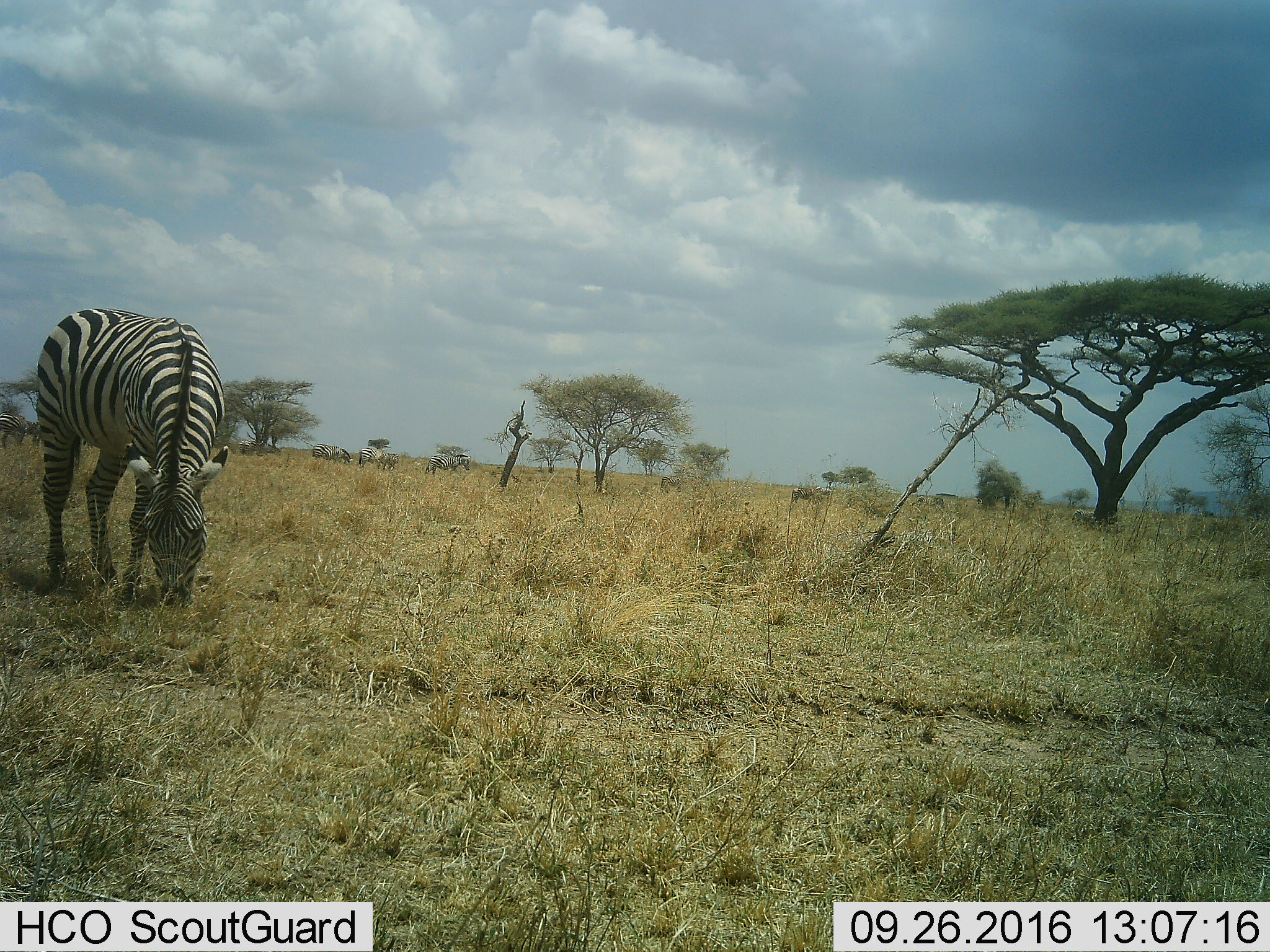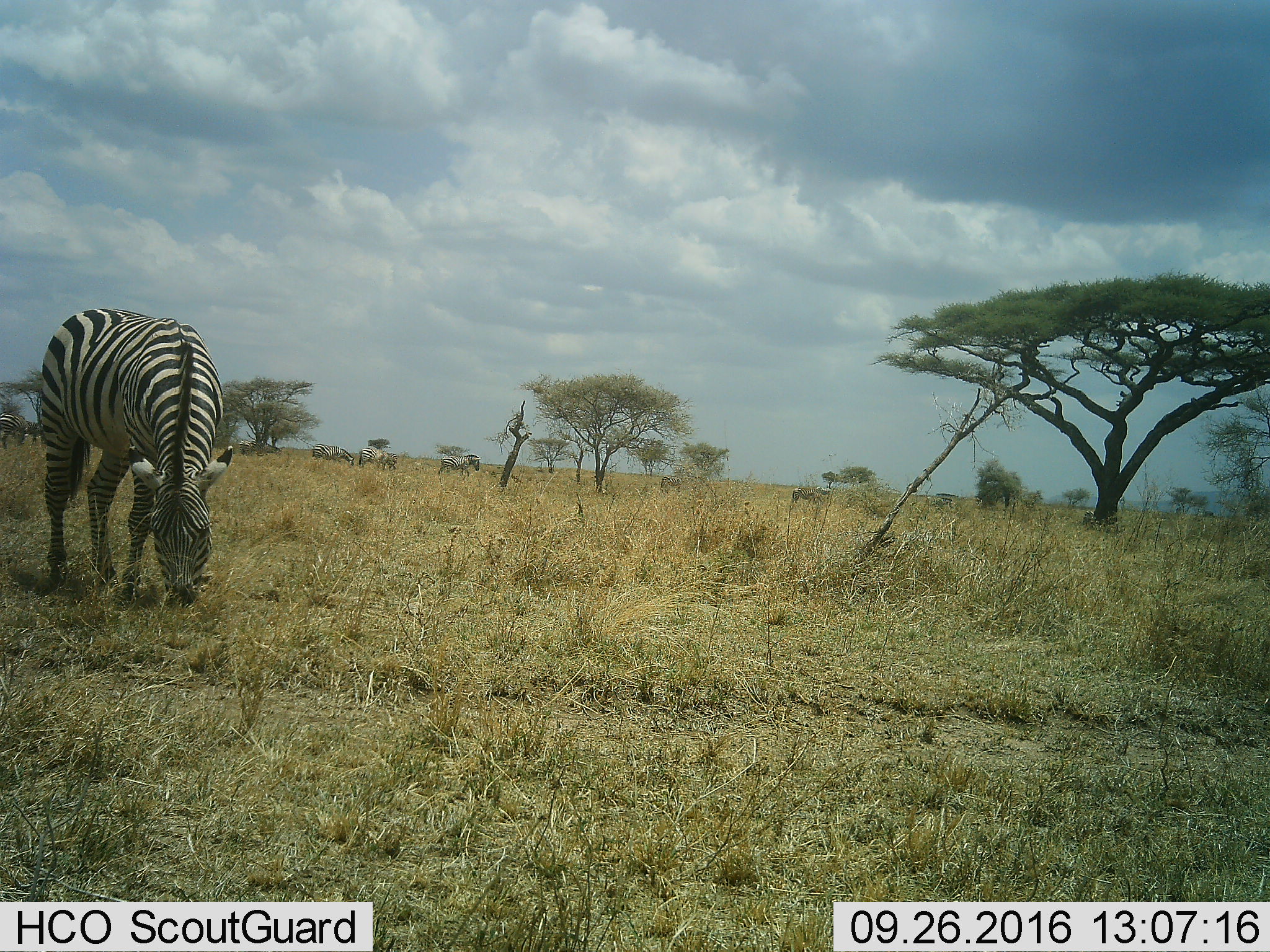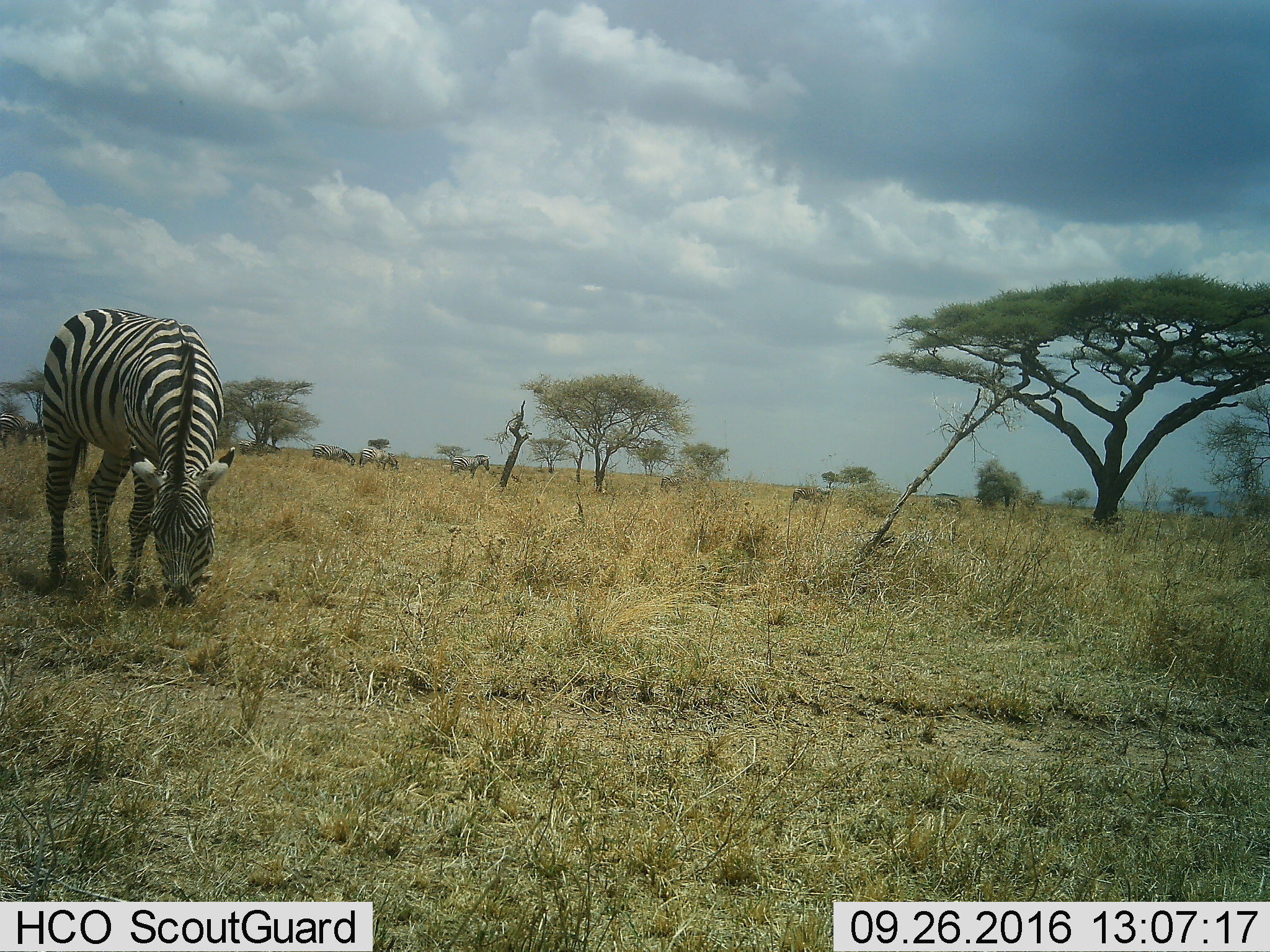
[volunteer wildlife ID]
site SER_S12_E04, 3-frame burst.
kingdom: Animalia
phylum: Chordata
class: Mammalia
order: Perissodactyla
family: Equidae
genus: Equus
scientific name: Equus quagga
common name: plains zebra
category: zebraplains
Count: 7.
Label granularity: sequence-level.